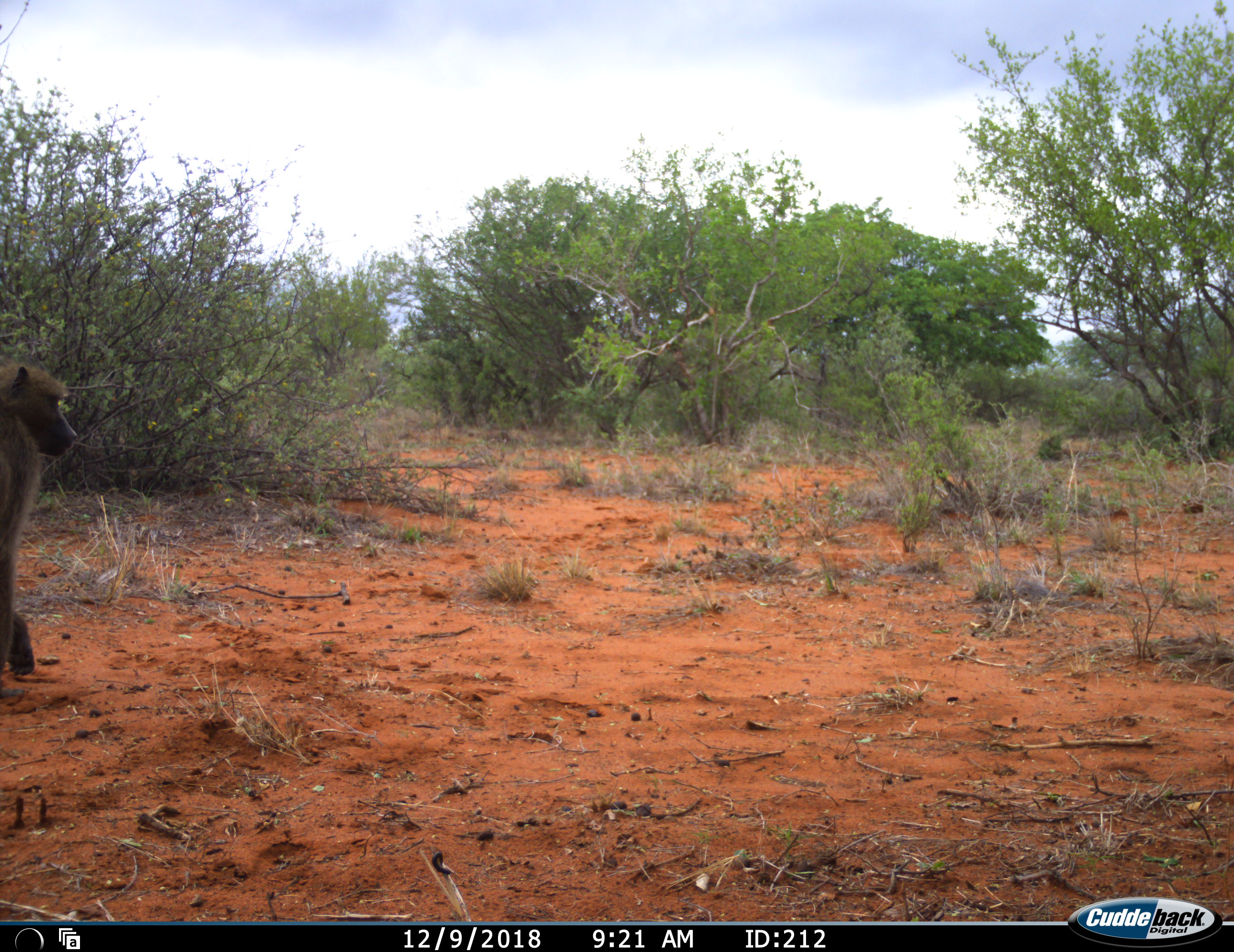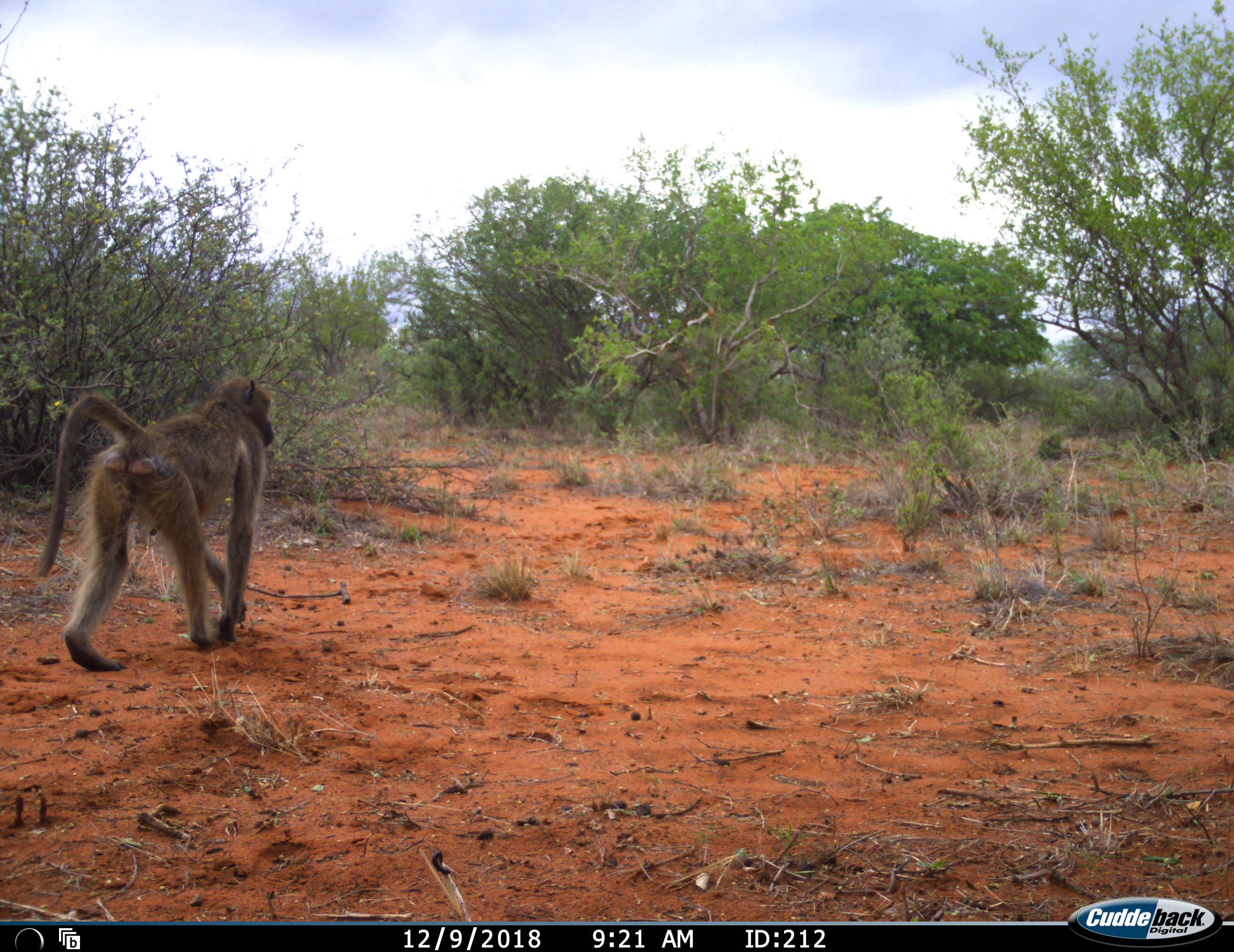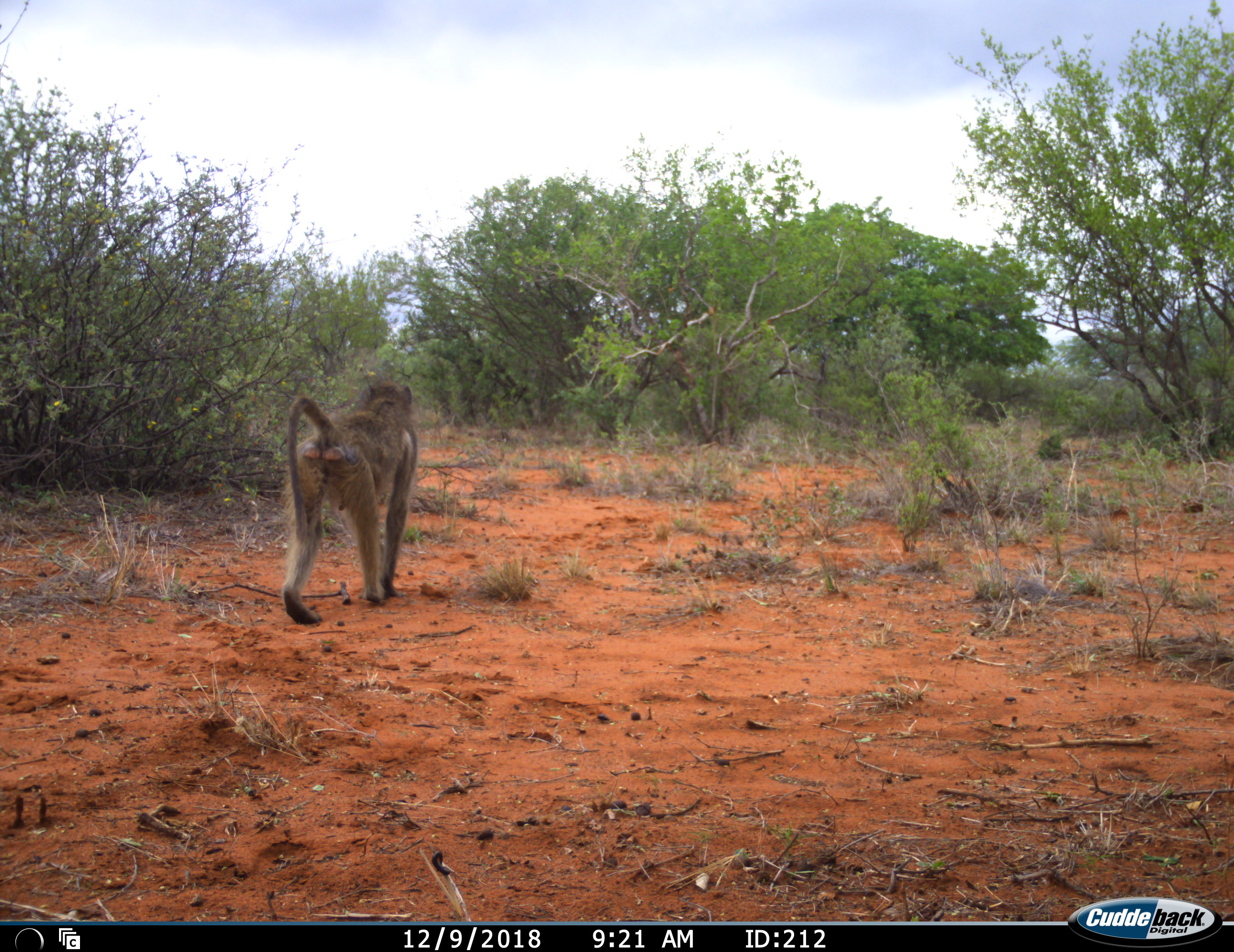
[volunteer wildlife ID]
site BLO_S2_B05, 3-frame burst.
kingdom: Animalia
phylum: Chordata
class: Mammalia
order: Primates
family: Cercopithecidae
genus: Papio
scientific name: Papio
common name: baboon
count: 1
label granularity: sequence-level